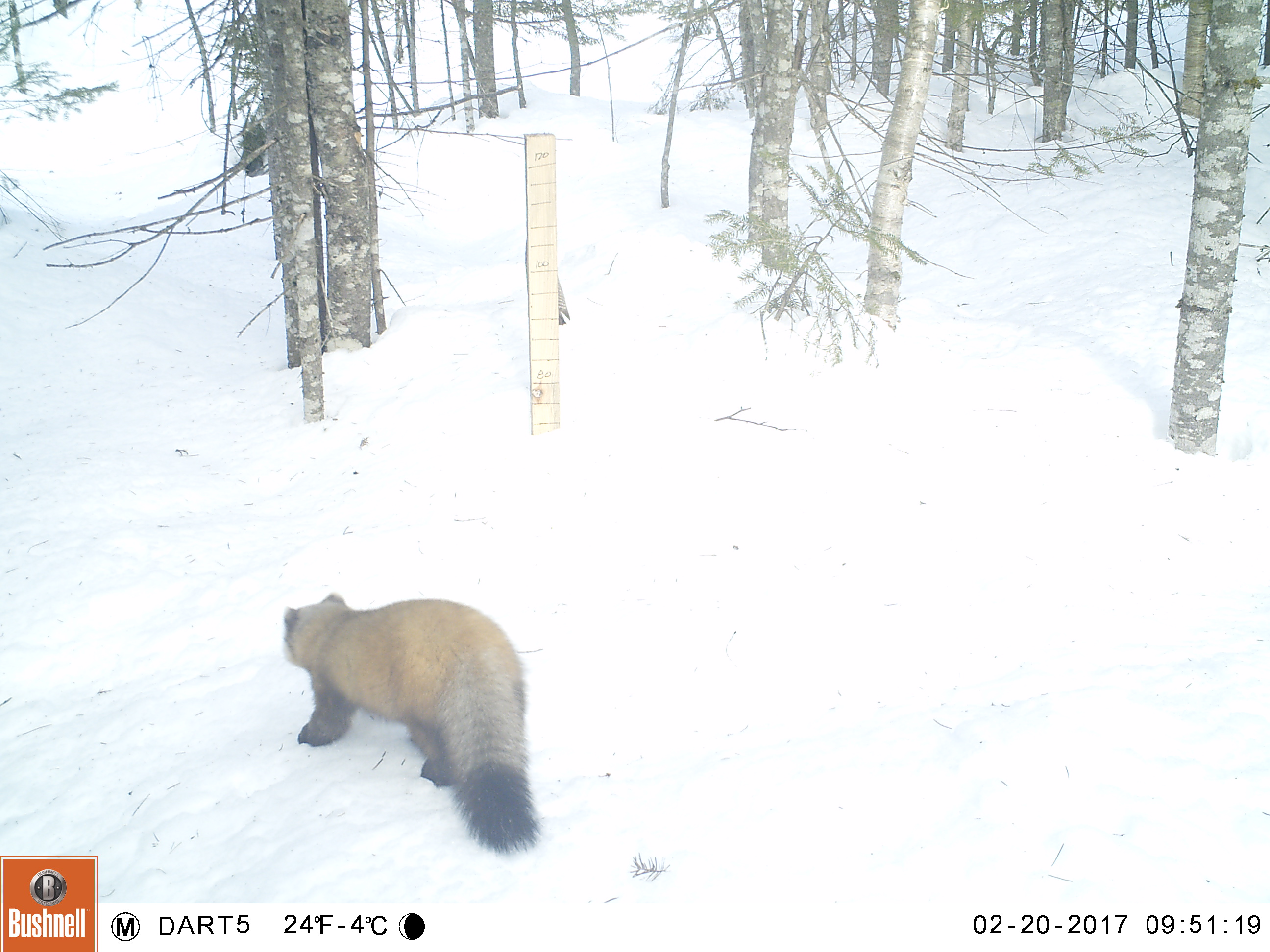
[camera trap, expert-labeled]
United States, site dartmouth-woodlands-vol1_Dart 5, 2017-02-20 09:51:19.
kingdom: Animalia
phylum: Chordata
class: Mammalia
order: Carnivora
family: Mustelidae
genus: Martes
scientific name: Martes americana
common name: american marten